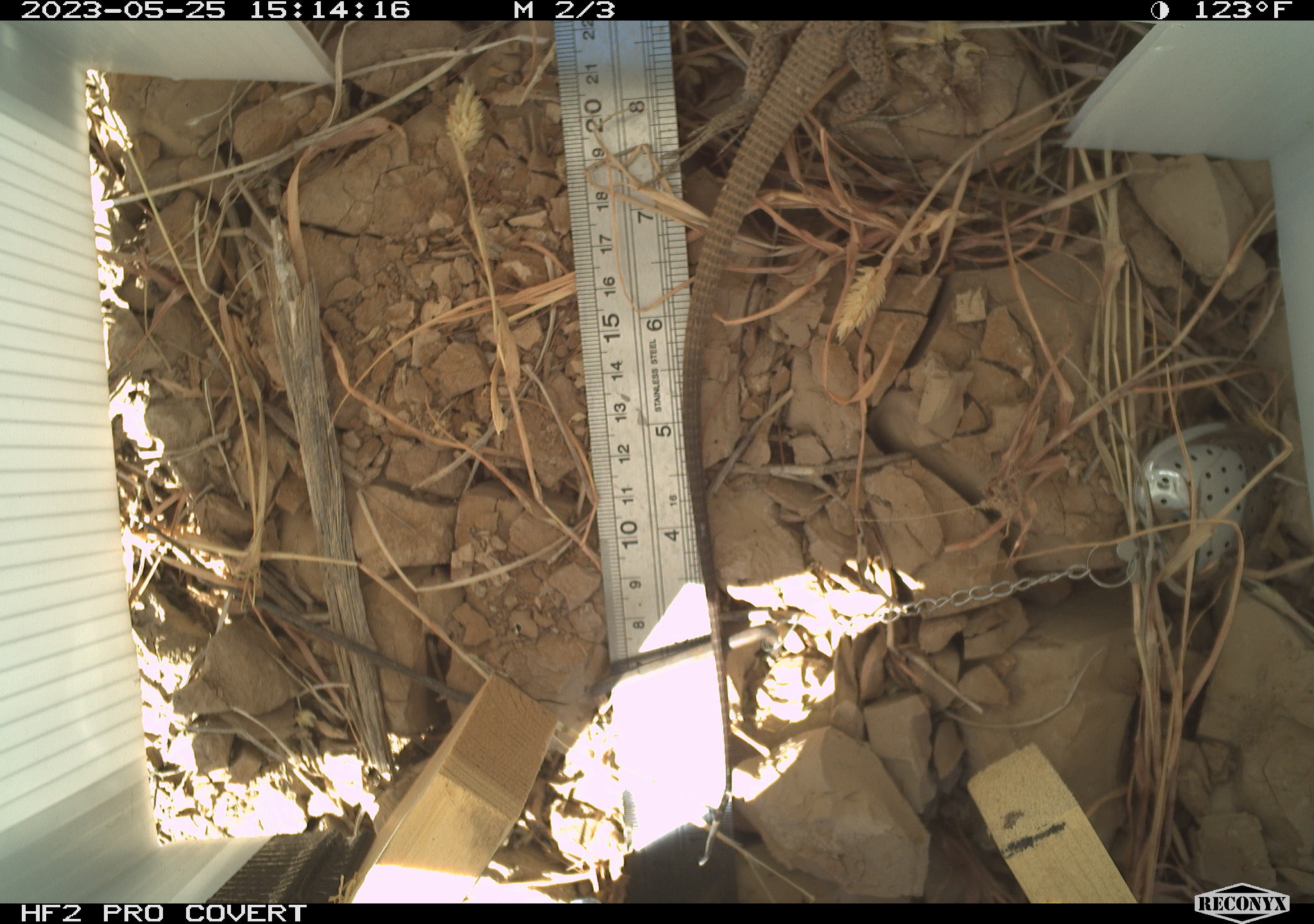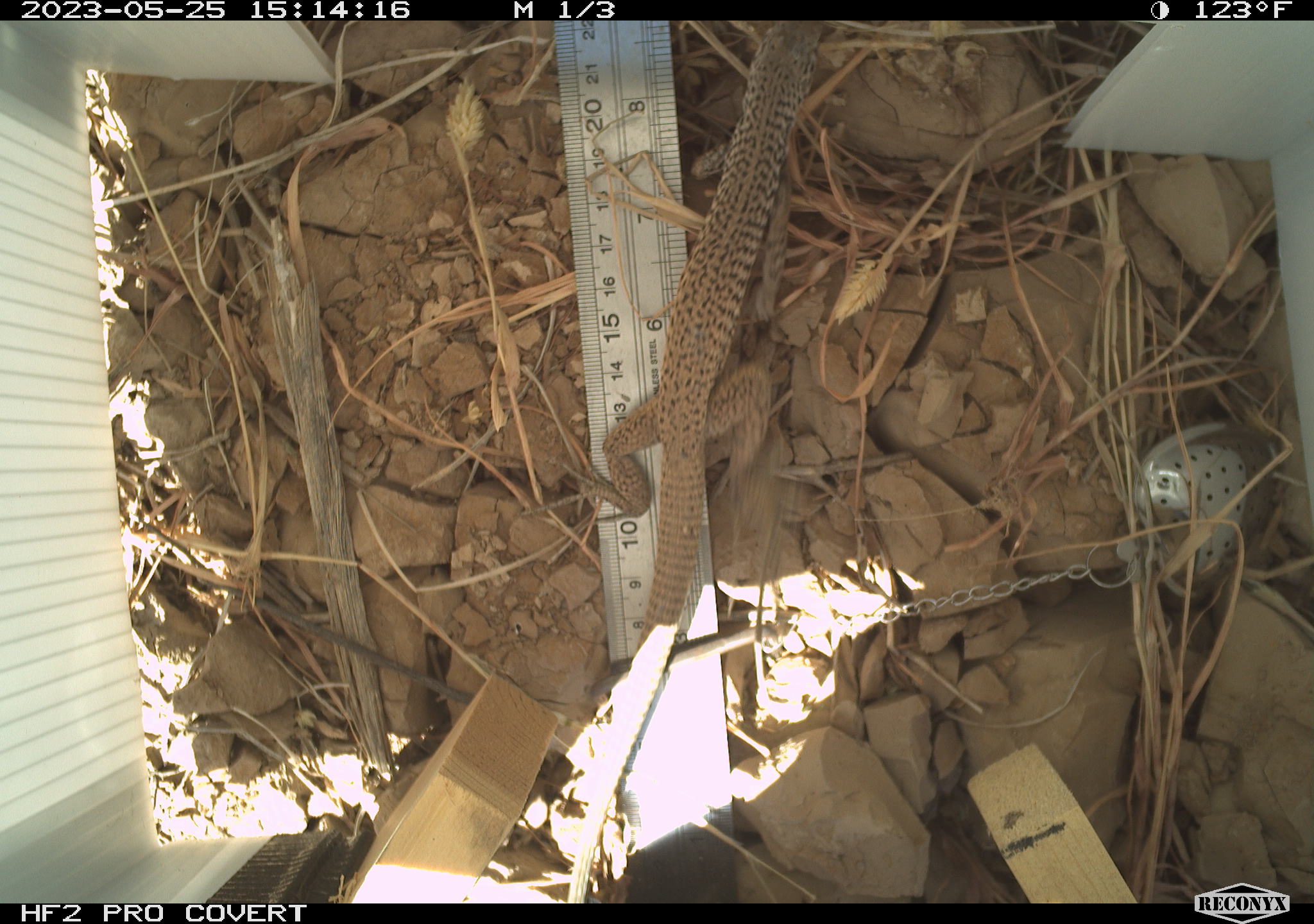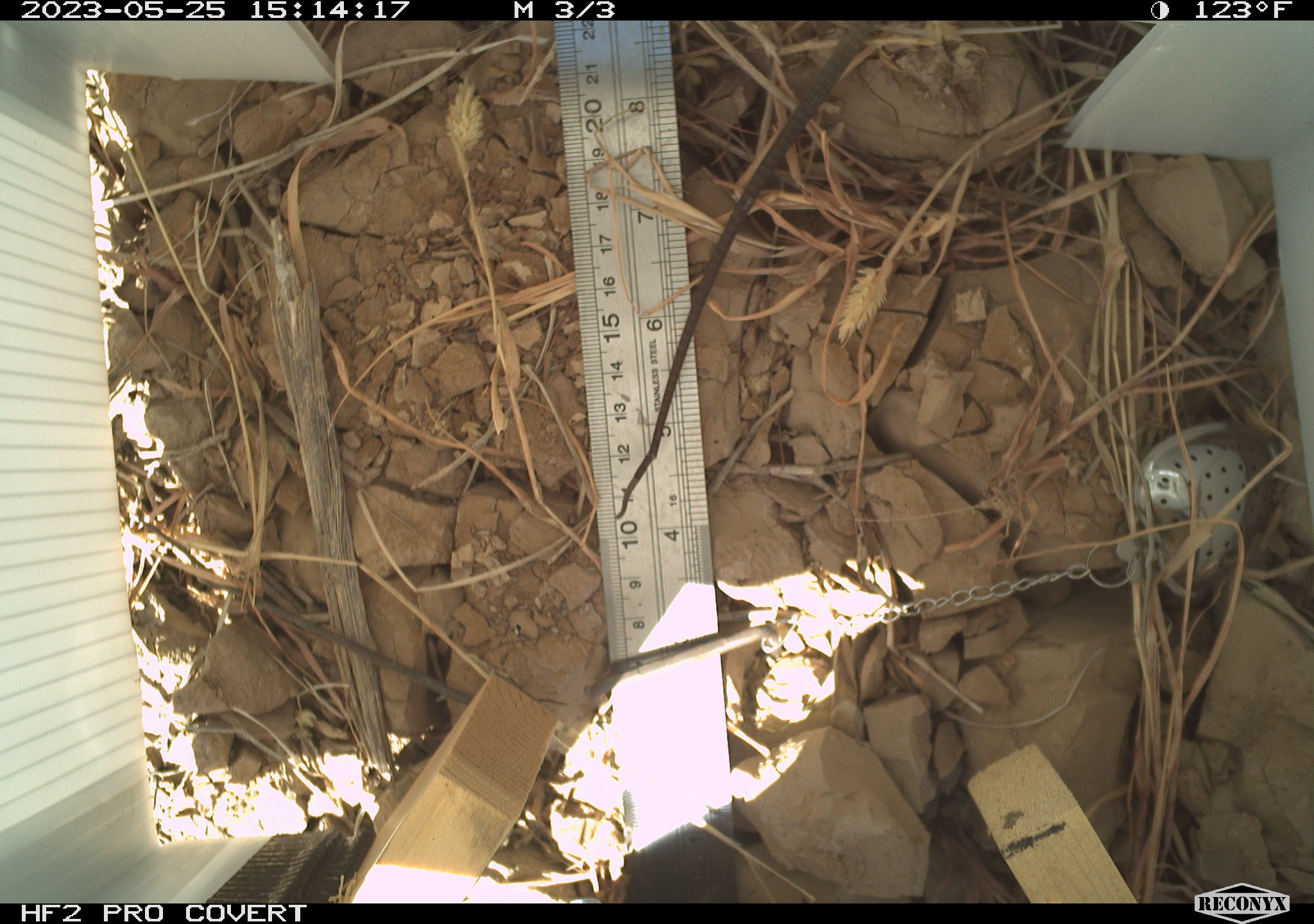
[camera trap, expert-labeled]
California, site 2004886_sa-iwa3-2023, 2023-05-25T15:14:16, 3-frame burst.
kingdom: Animalia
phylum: Chordata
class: Reptilia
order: Squamata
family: Teiidae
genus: Aspidoscelis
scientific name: Aspidoscelis tigris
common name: western whiptail